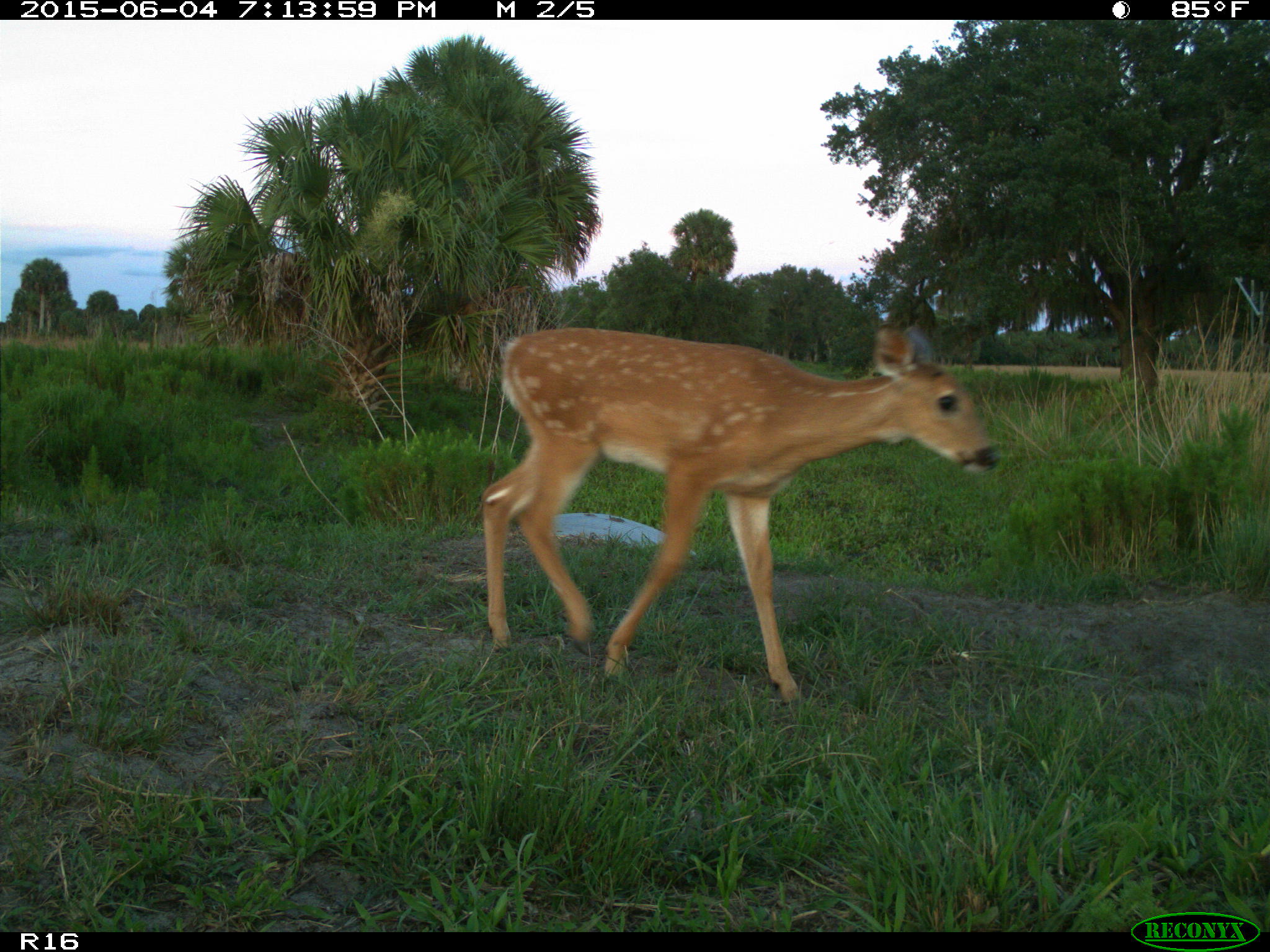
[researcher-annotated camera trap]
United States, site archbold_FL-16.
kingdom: Animalia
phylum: Chordata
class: Mammalia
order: Artiodactyla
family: Cervidae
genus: Odocoileus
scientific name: Odocoileus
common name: deer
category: unidentified deer